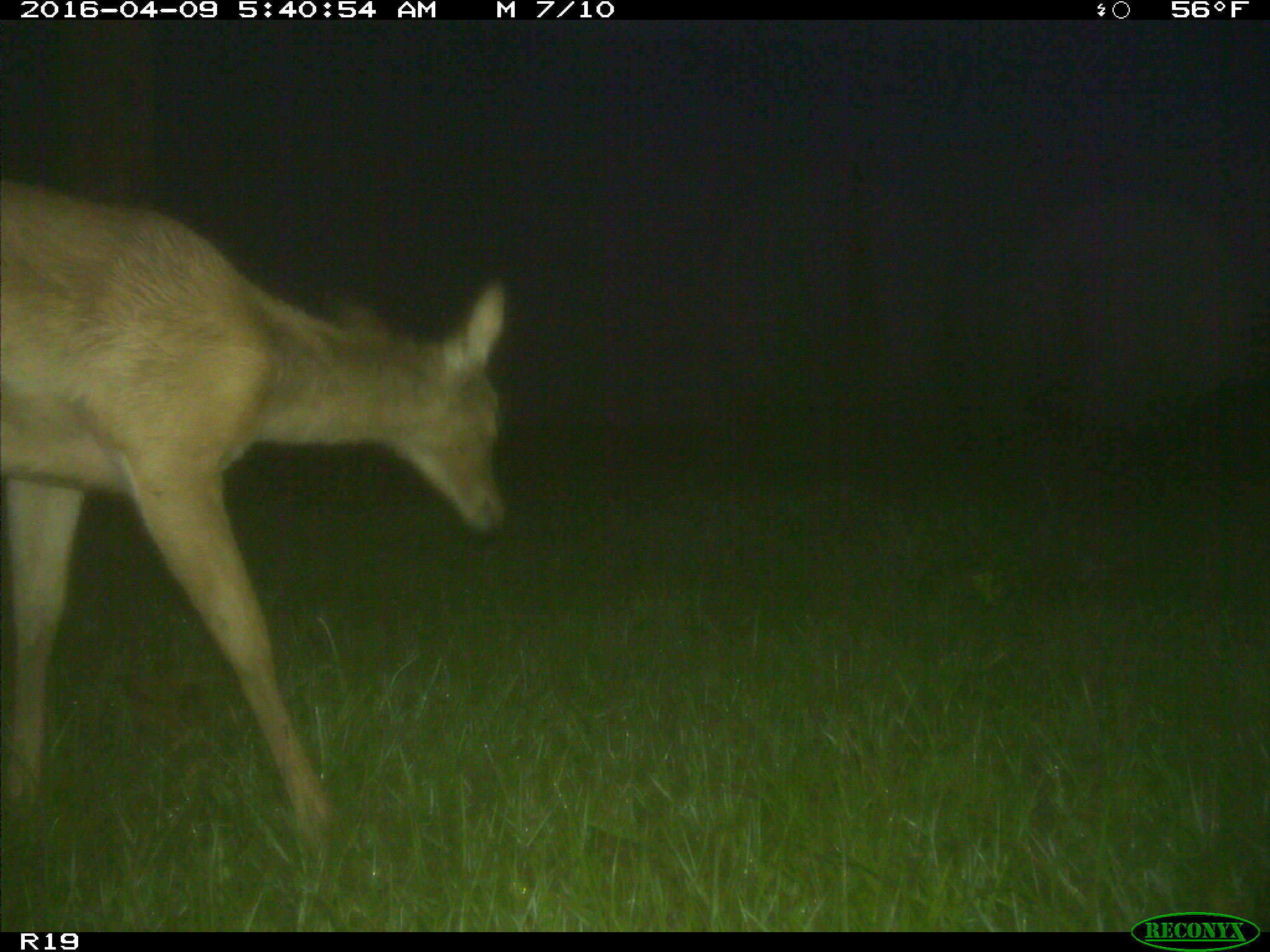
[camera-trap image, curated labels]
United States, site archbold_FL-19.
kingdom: Animalia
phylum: Chordata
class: Mammalia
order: Artiodactyla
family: Cervidae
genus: Odocoileus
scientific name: Odocoileus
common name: deer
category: unidentified deer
Unidentified deer (deer) (Odocoileus).